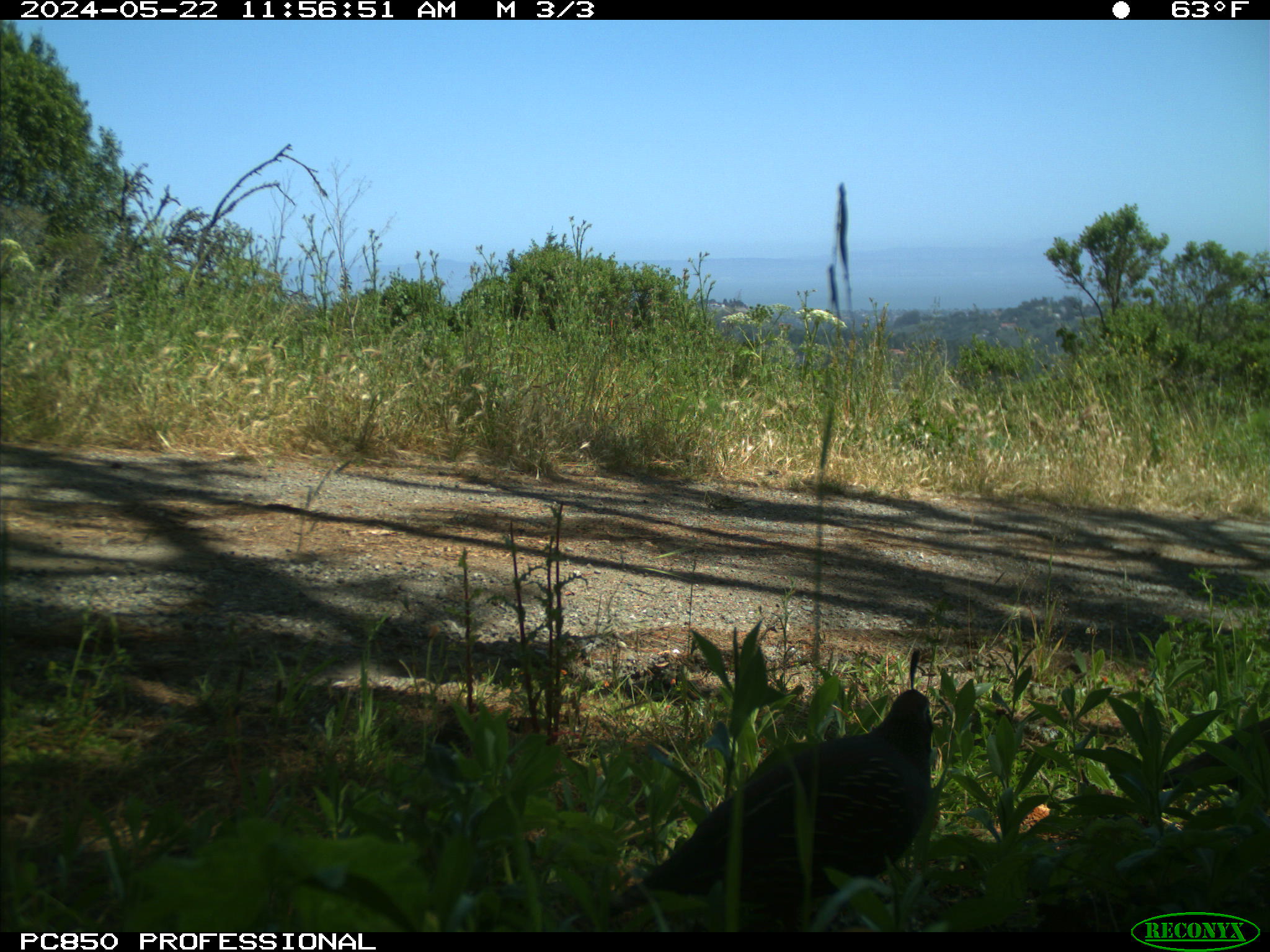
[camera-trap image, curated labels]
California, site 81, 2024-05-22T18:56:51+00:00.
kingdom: Animalia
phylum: Chordata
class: Aves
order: Galliformes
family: Odontophoridae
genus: Callipepla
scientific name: Callipepla californica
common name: california quail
California quail (Callipepla californica).